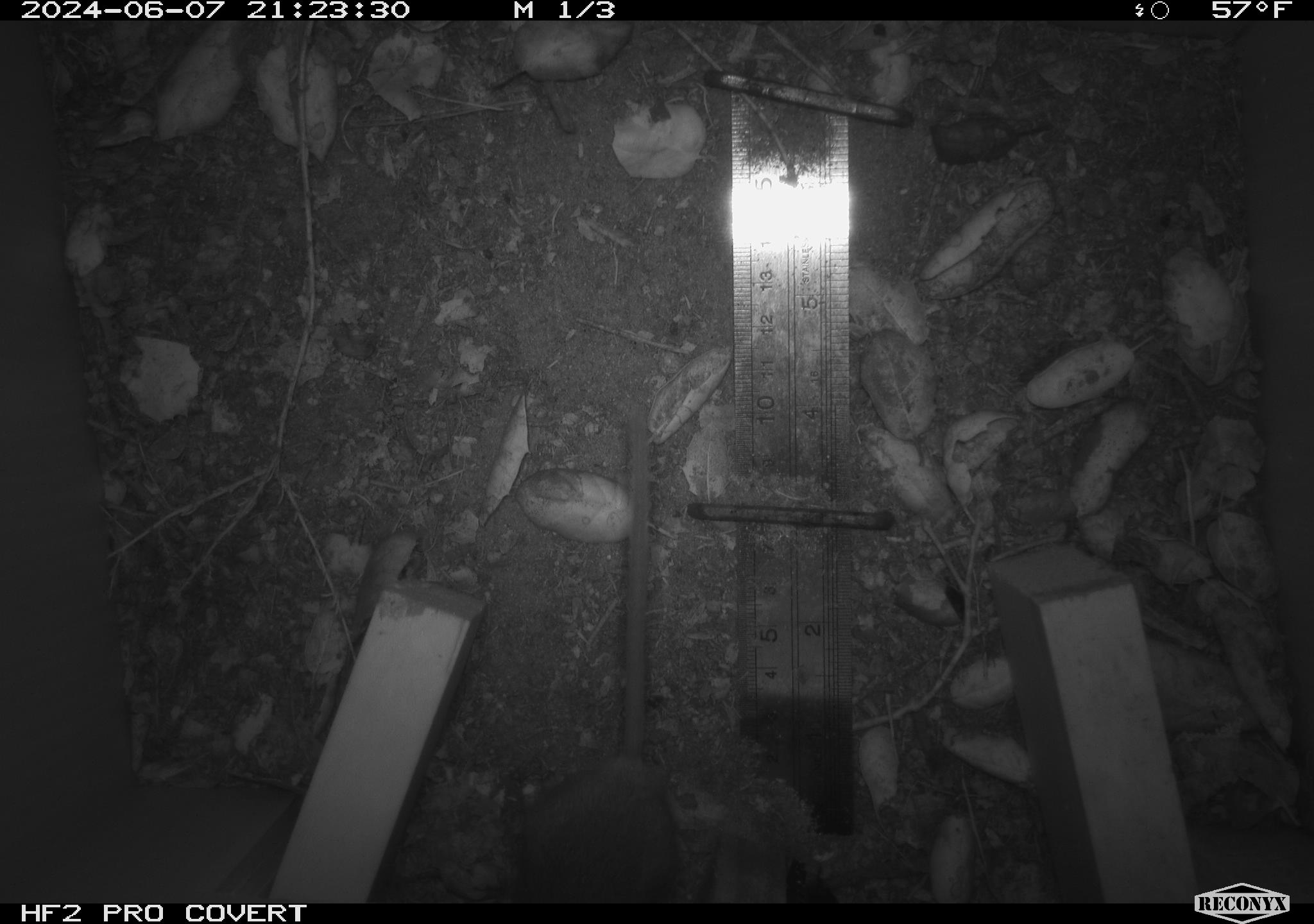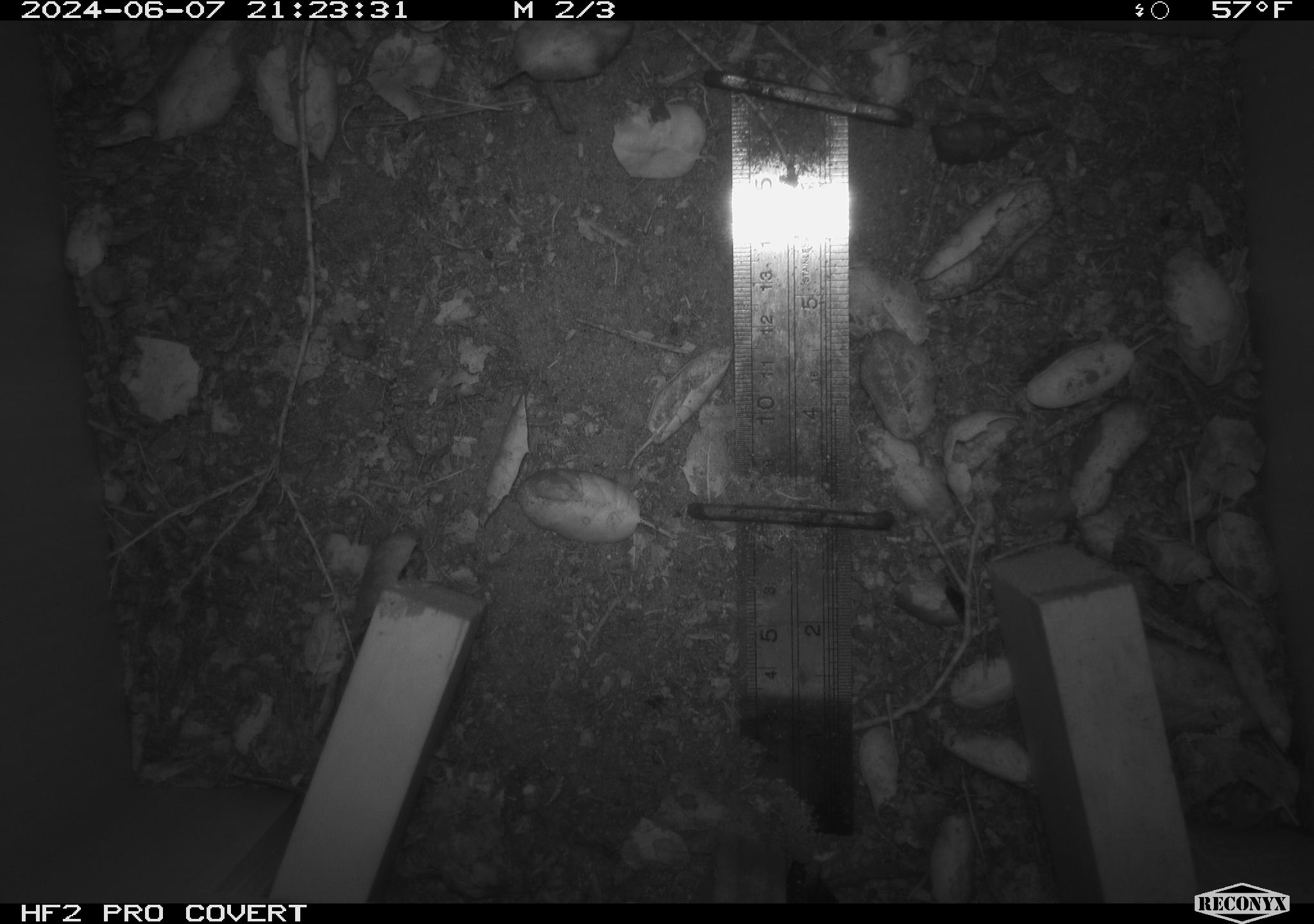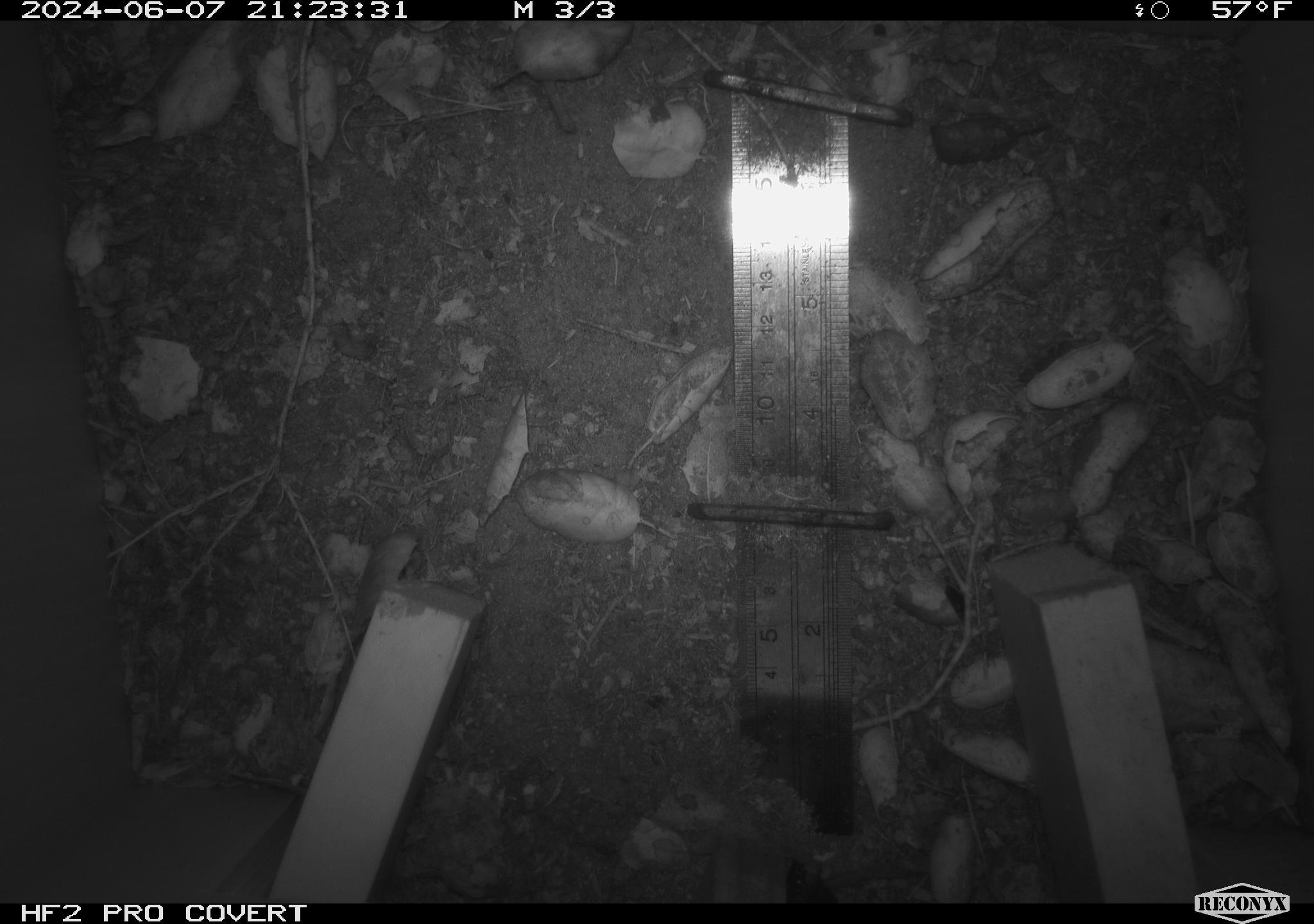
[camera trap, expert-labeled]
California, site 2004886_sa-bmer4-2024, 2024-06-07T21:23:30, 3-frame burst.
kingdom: Animalia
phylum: Chordata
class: Mammalia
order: Rodentia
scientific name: Rodentia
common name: woodrat or rat or mouse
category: woodrat or rat or mouse species